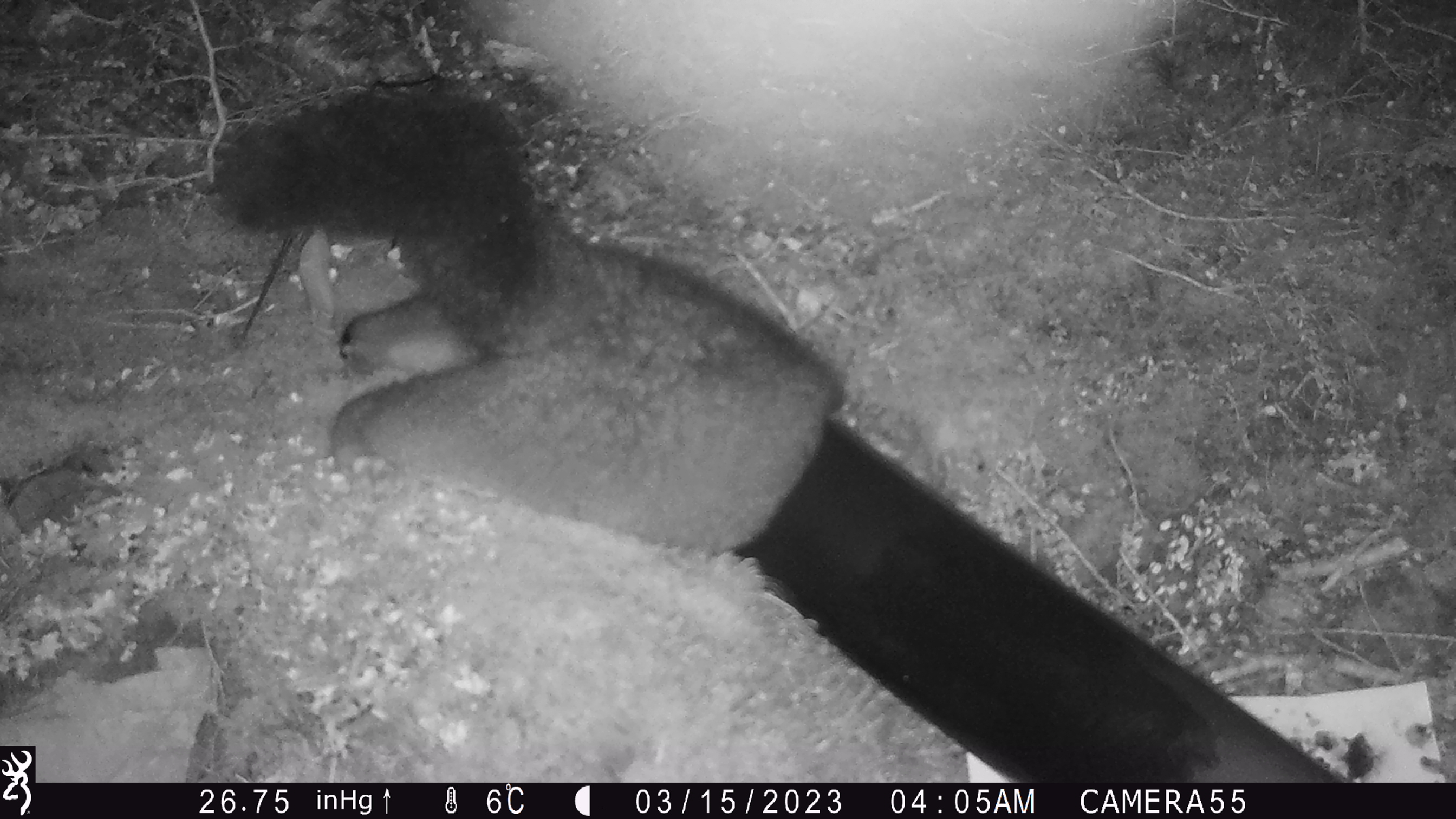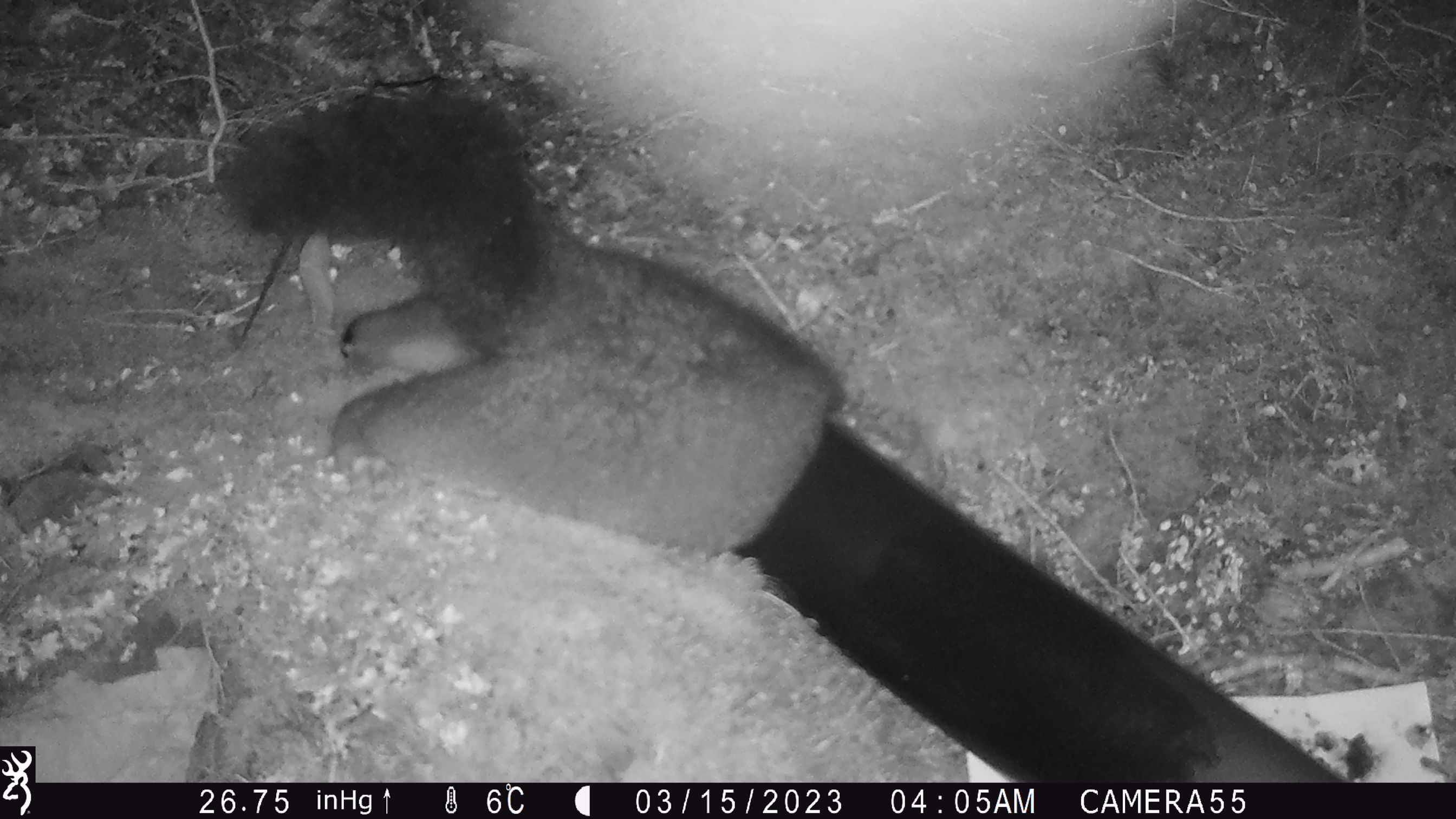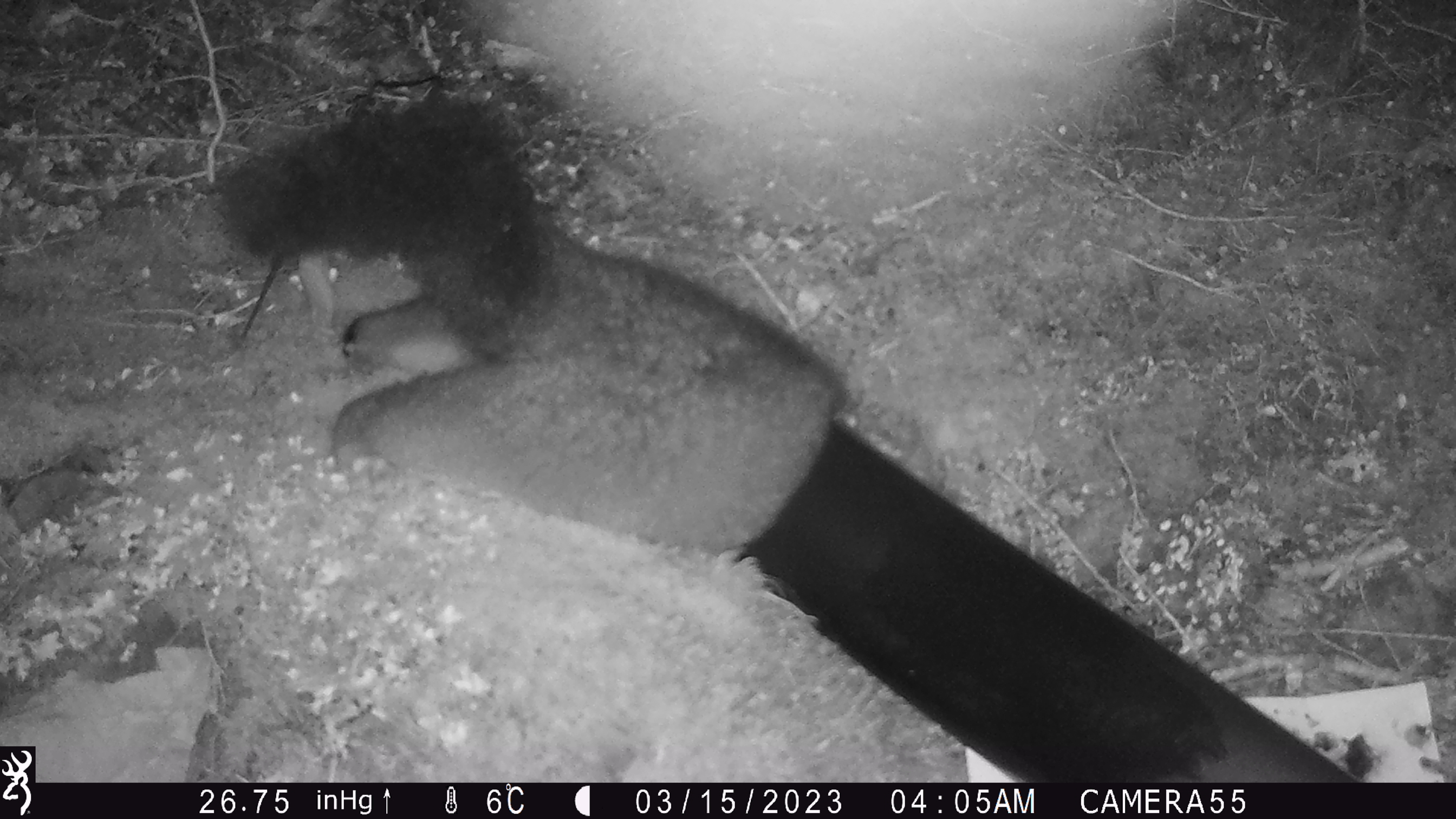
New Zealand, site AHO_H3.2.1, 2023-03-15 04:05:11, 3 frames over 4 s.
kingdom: Animalia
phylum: Chordata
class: Mammalia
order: Carnivora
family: Mustelidae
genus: Mustela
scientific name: Mustela erminea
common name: stoat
Stoat (Mustela erminea).